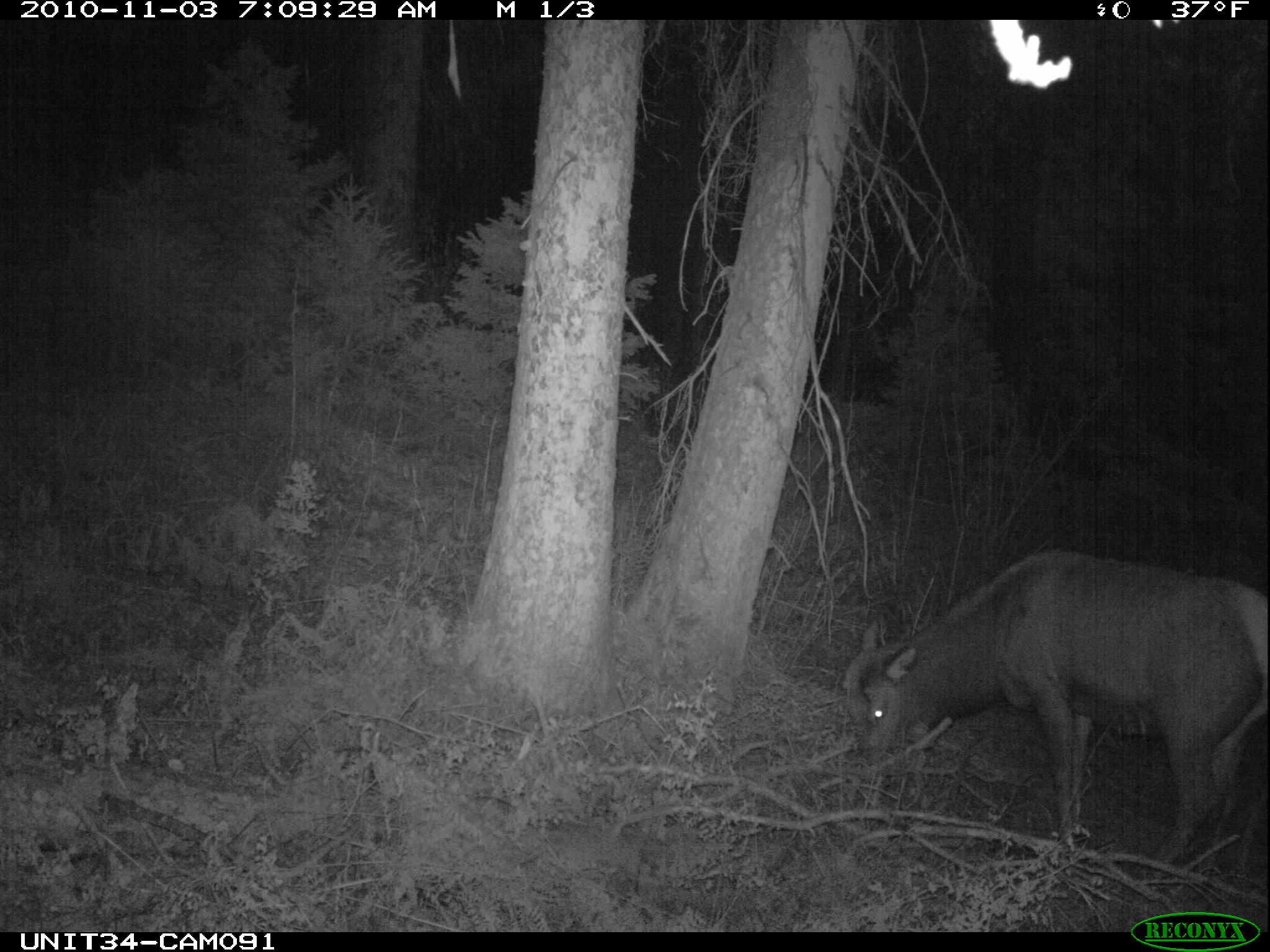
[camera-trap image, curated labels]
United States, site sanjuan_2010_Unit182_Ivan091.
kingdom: Animalia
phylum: Chordata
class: Mammalia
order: Artiodactyla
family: Cervidae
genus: Cervus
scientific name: Cervus elaphus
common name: red deer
Cervus elaphus (red deer).